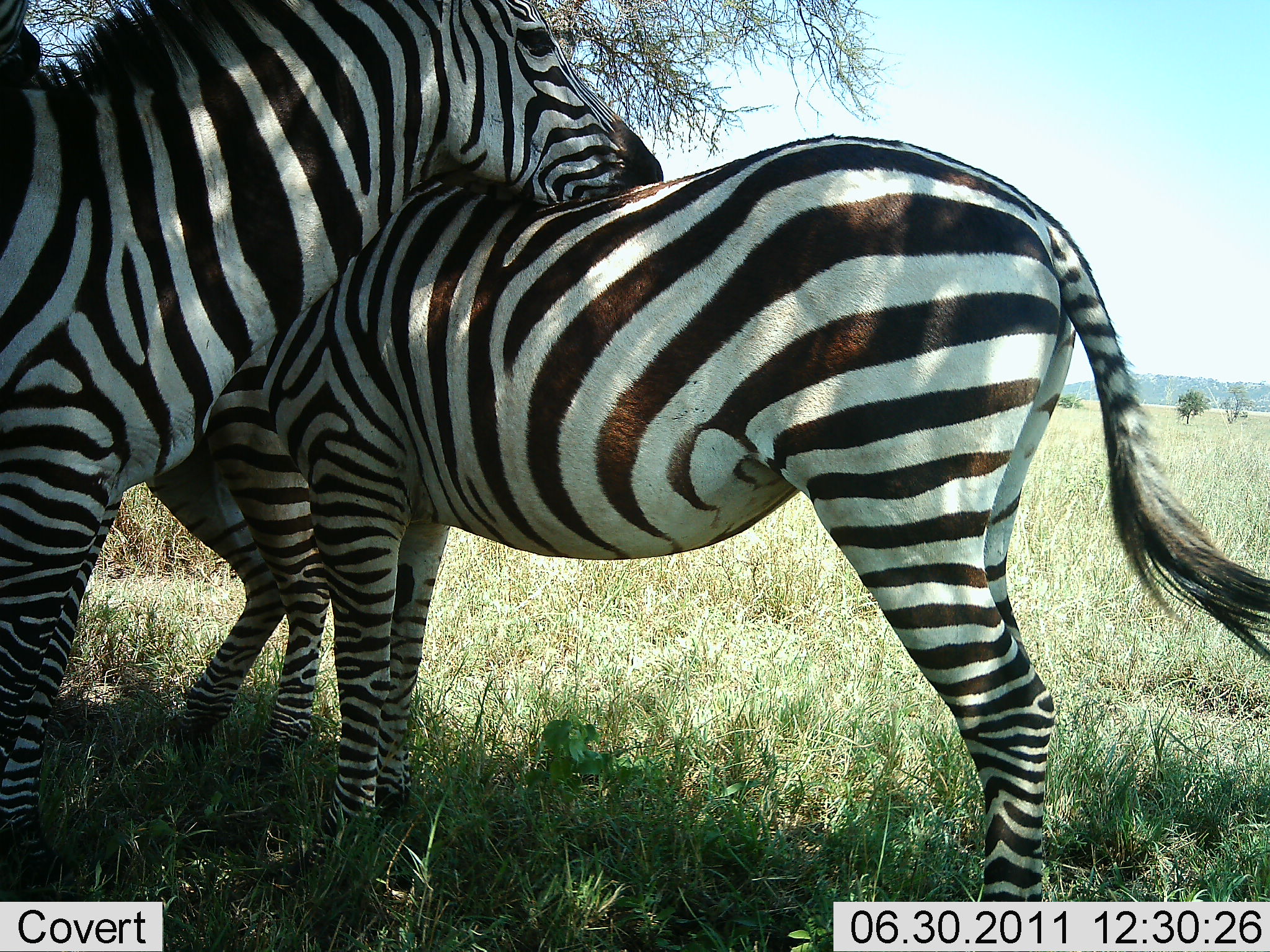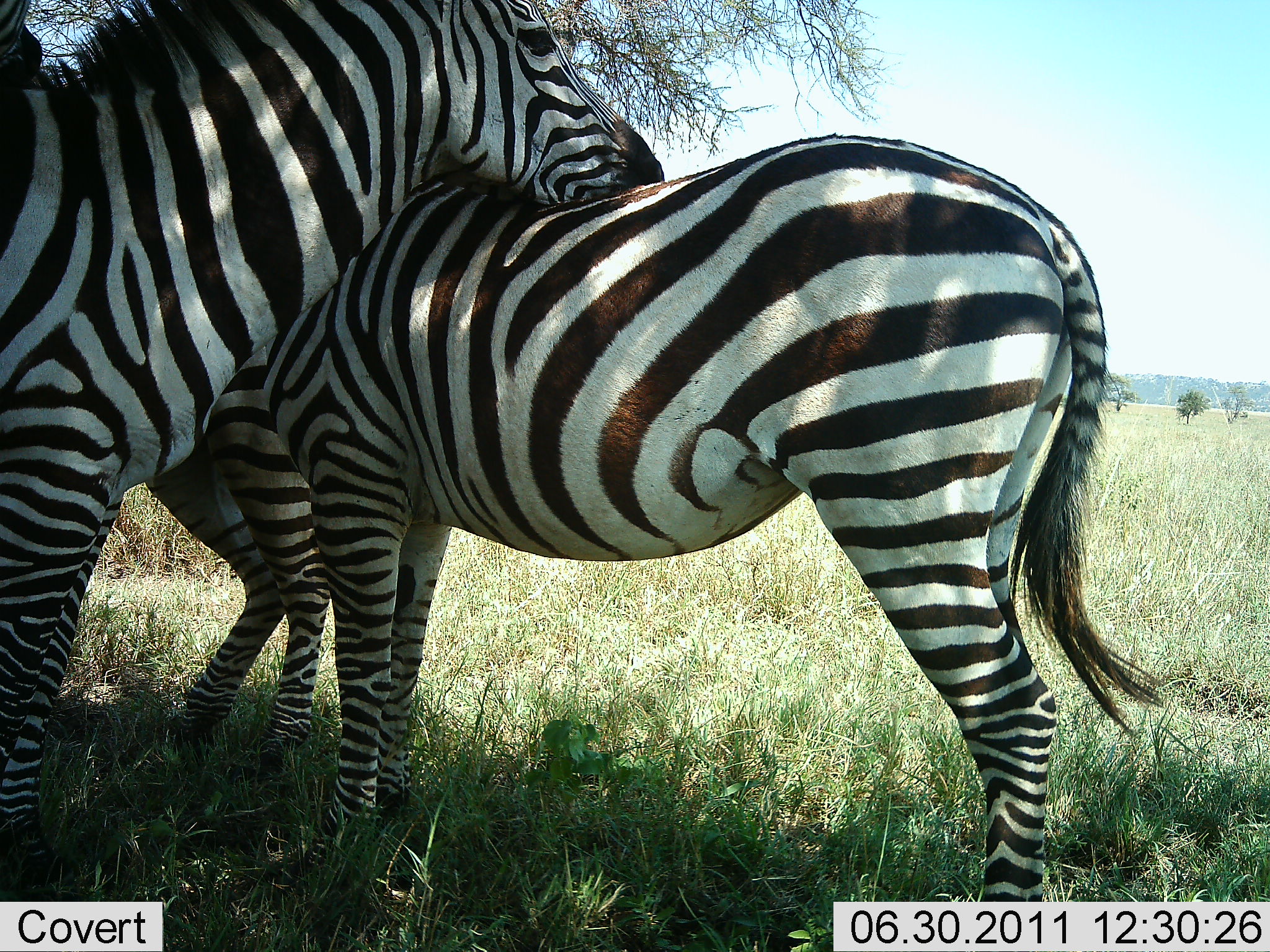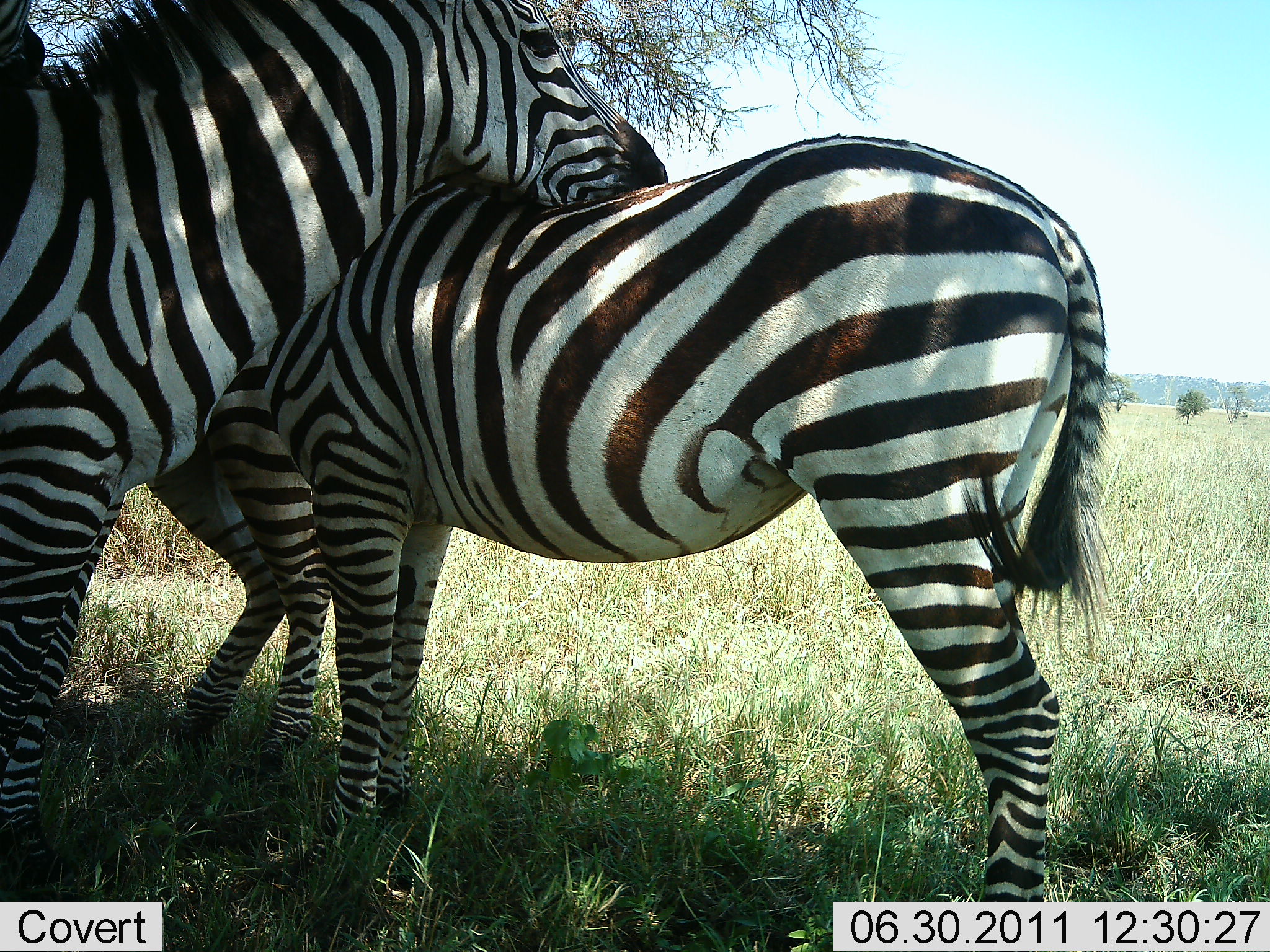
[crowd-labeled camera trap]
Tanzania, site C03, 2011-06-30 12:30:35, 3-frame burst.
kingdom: Animalia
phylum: Chordata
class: Mammalia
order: Perissodactyla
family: Equidae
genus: Equus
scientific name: Equus quagga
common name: plains zebra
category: zebra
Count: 3.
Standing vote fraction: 62%.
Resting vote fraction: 38%.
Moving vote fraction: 0%.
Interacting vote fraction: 38%.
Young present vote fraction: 0%.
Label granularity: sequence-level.